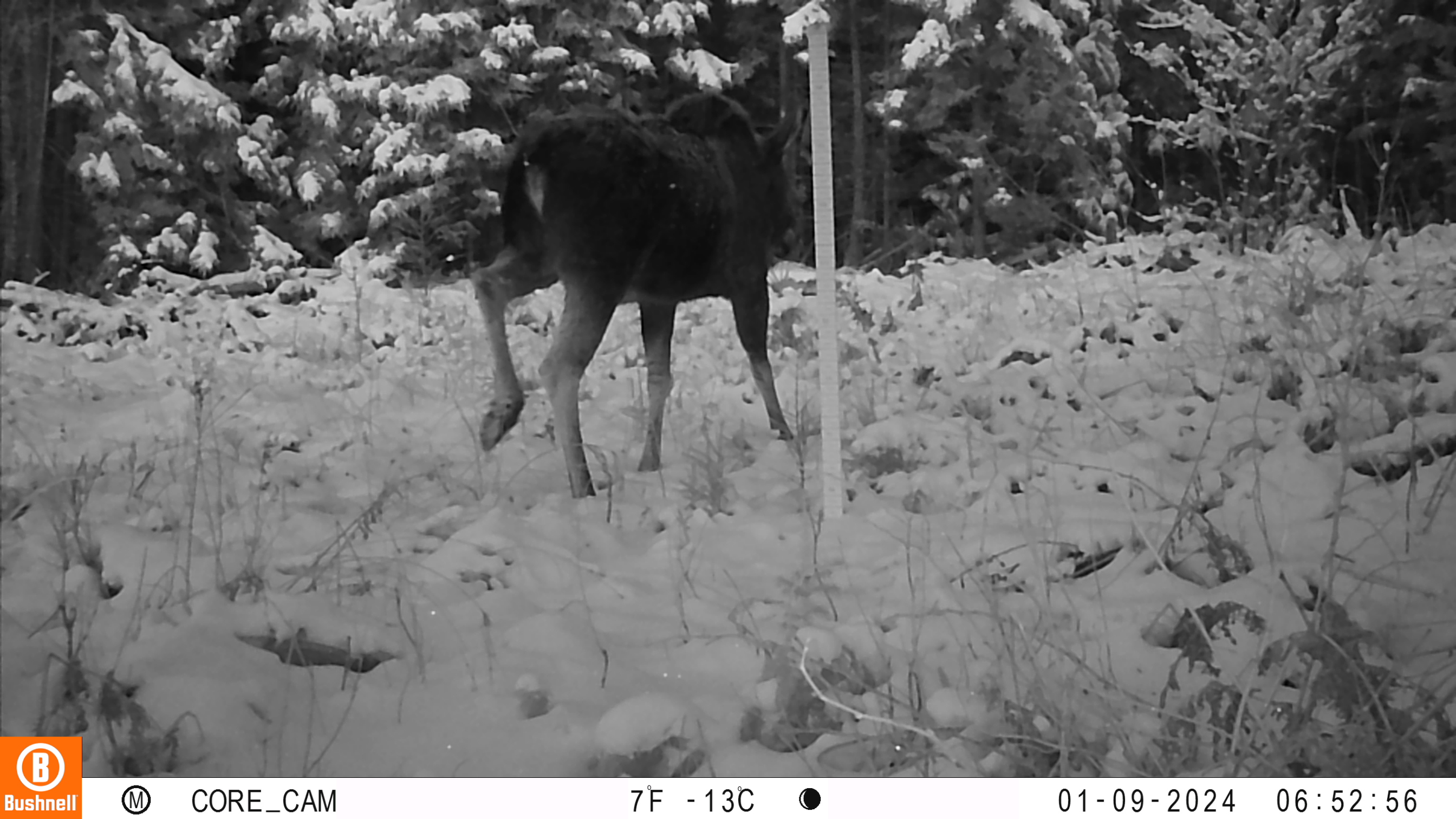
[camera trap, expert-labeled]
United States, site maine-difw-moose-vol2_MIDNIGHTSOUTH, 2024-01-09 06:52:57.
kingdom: Animalia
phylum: Chordata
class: Mammalia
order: Artiodactyla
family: Cervidae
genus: Alces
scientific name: Alces alces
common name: moose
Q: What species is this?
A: Moose (Alces alces).